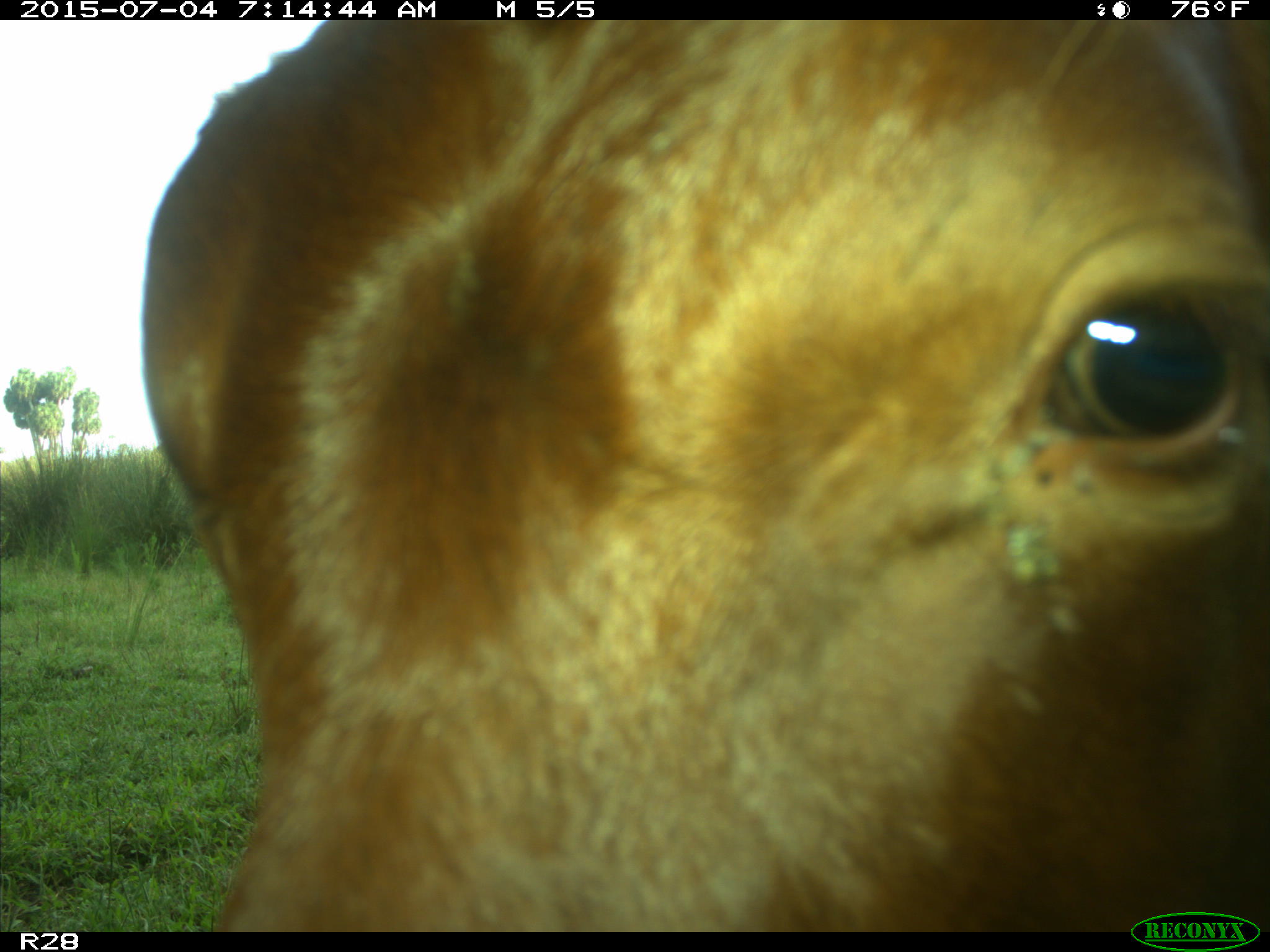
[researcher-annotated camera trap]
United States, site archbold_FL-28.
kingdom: Animalia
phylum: Chordata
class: Mammalia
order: Artiodactyla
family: Bovidae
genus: Bos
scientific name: Bos taurus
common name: domestic cow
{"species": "Bos taurus (domestic cow)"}